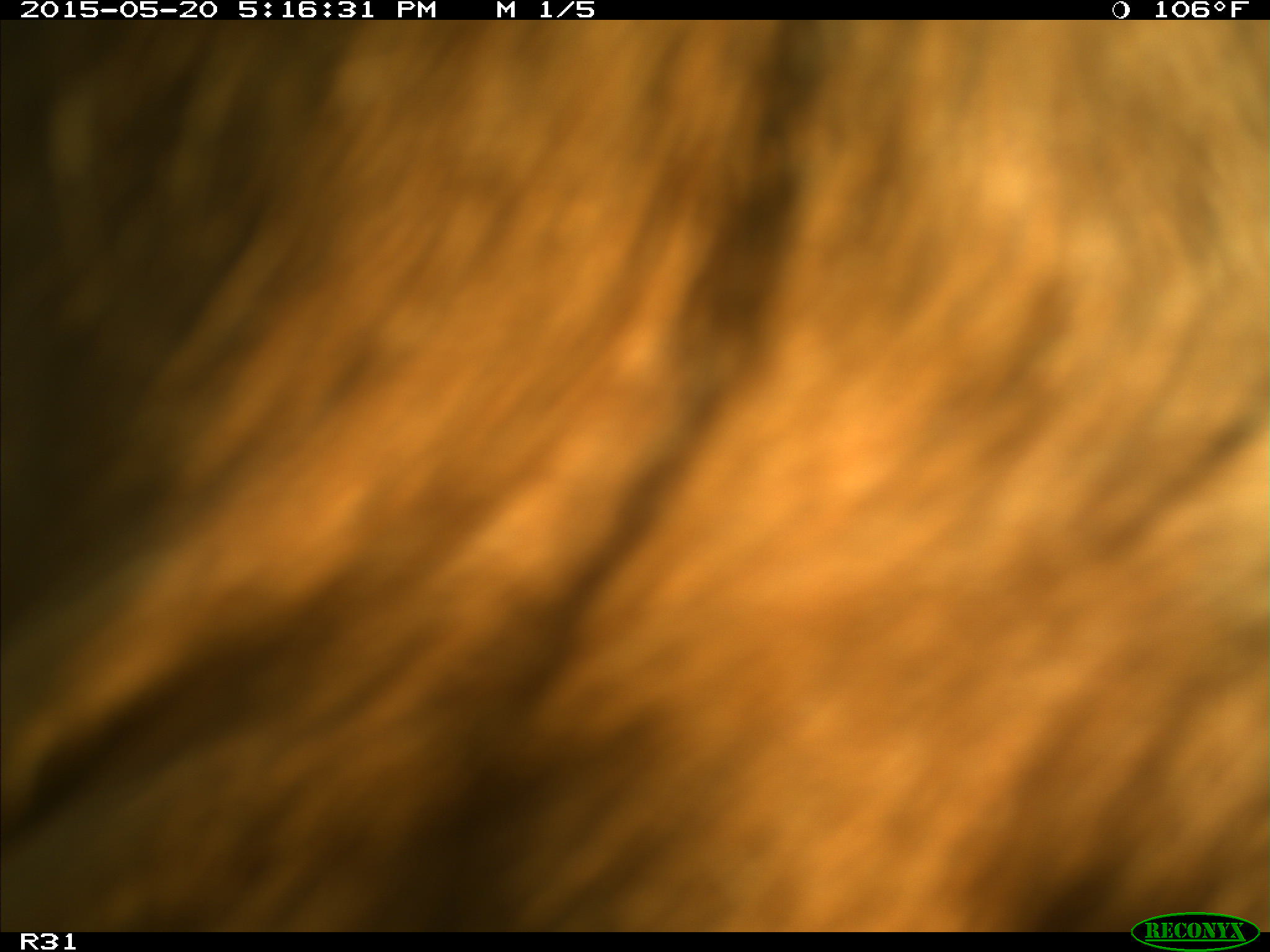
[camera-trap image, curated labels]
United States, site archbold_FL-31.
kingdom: Animalia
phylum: Chordata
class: Mammalia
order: Artiodactyla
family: Bovidae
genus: Bos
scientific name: Bos taurus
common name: domestic cow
Bos taurus (domestic cow).